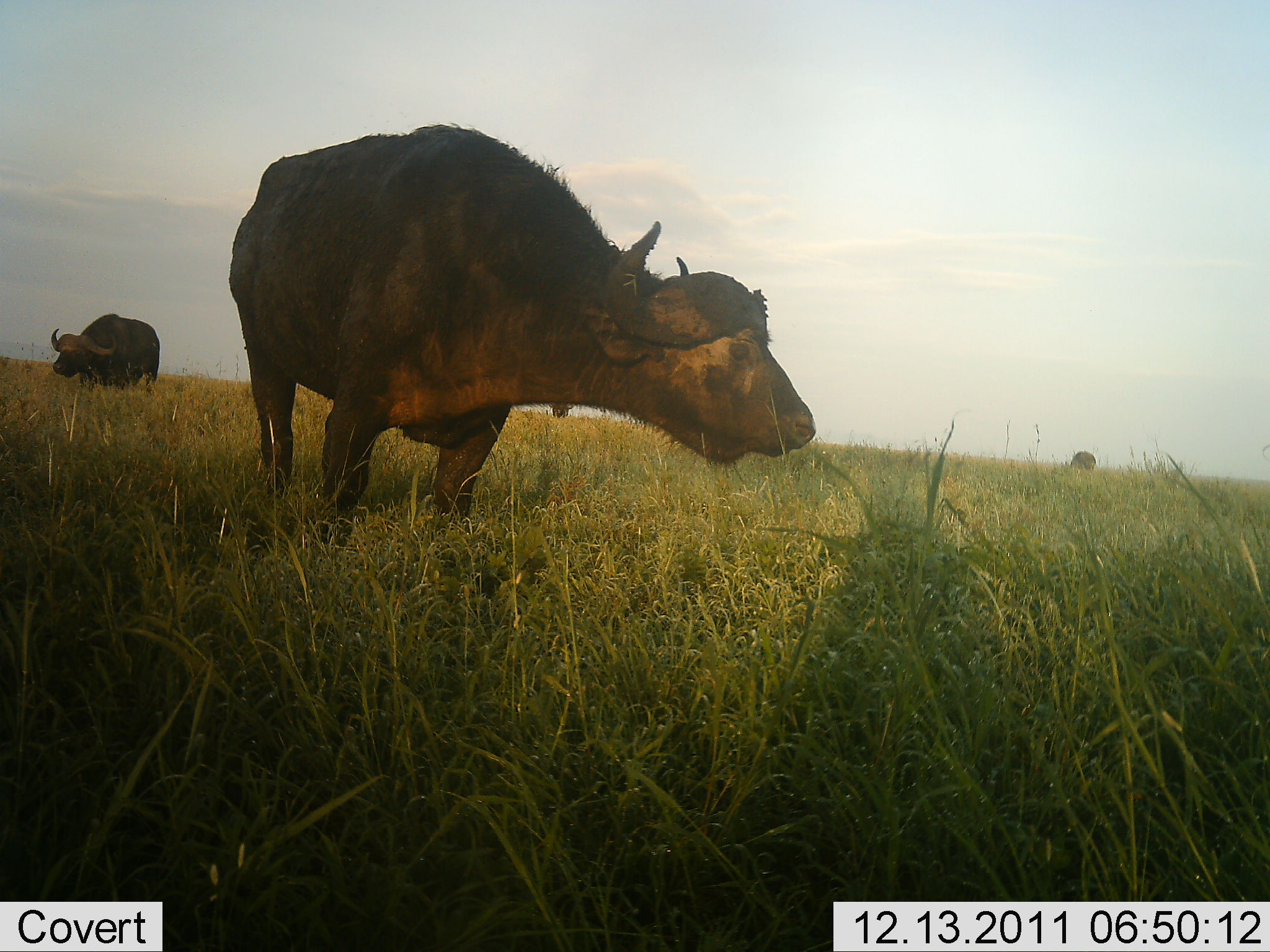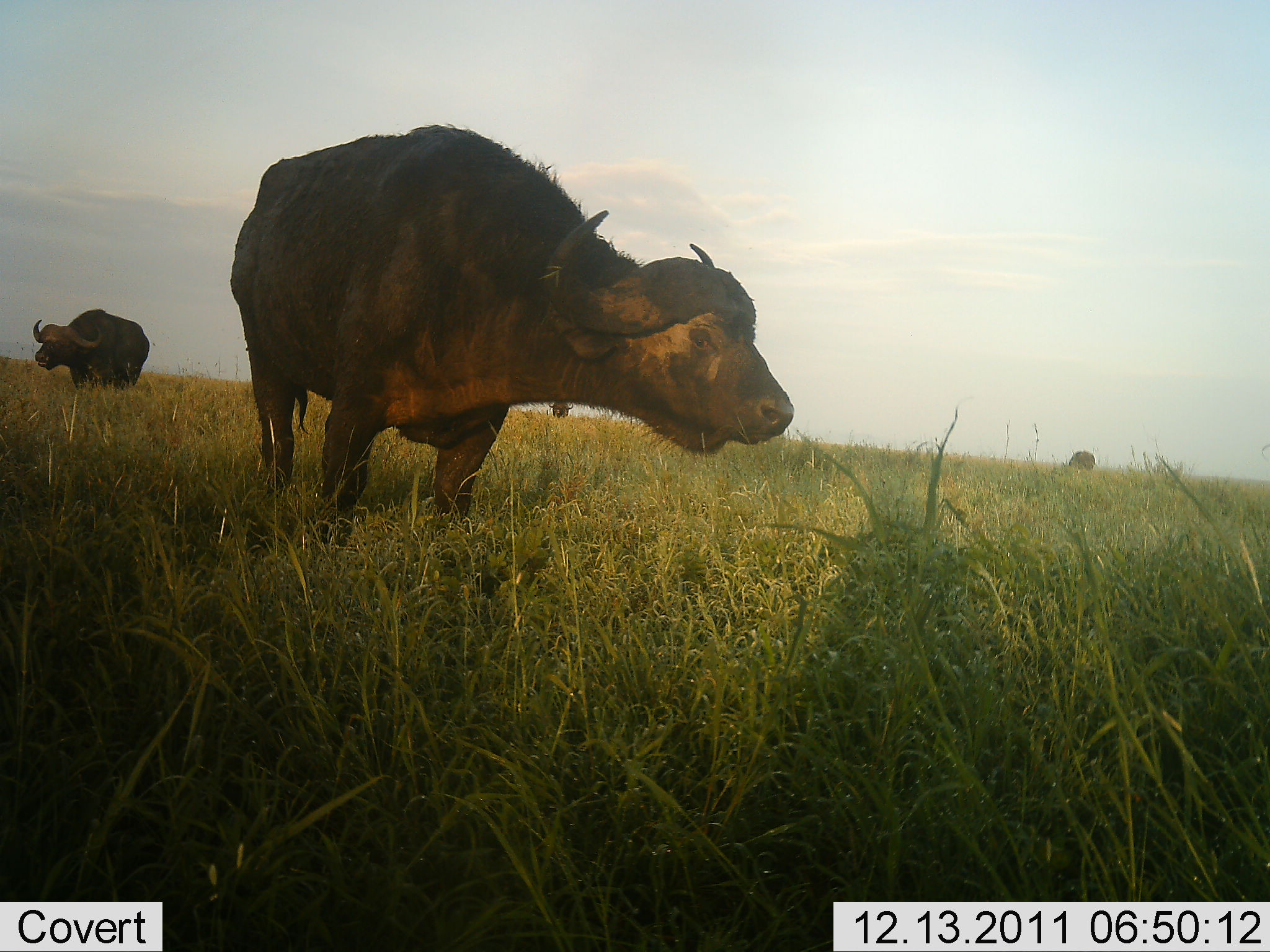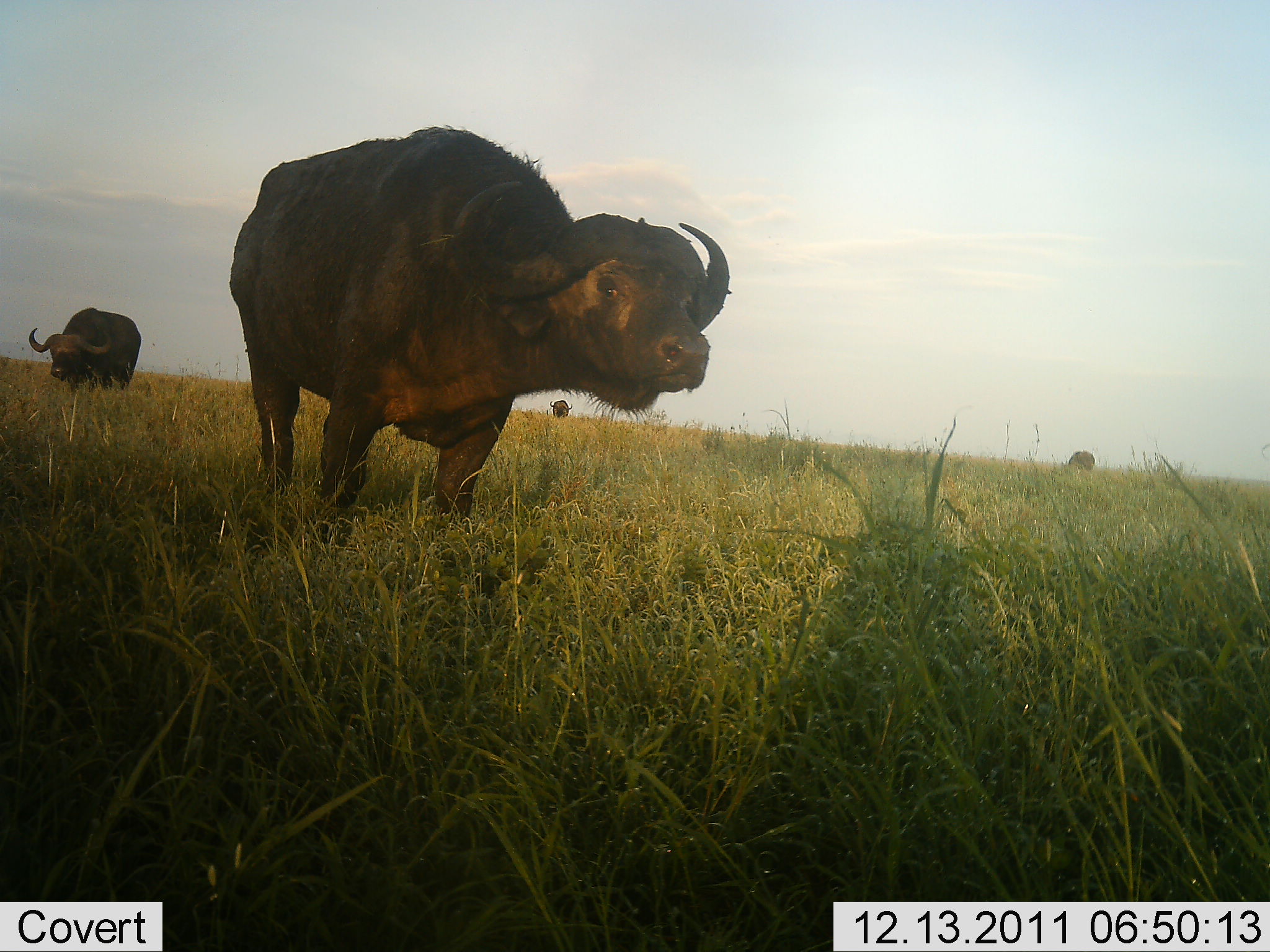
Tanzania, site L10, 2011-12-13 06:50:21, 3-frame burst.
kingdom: Animalia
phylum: Chordata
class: Mammalia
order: Artiodactyla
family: Bovidae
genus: Syncerus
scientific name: Syncerus caffer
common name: cape buffalo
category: buffalo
Buffalo (cape buffalo) (Syncerus caffer), count 4. Behavior (volunteer vote fractions): standing 73%, resting 0%, moving 33%, interacting 0%. Young present (vote fraction): 0%. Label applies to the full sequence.